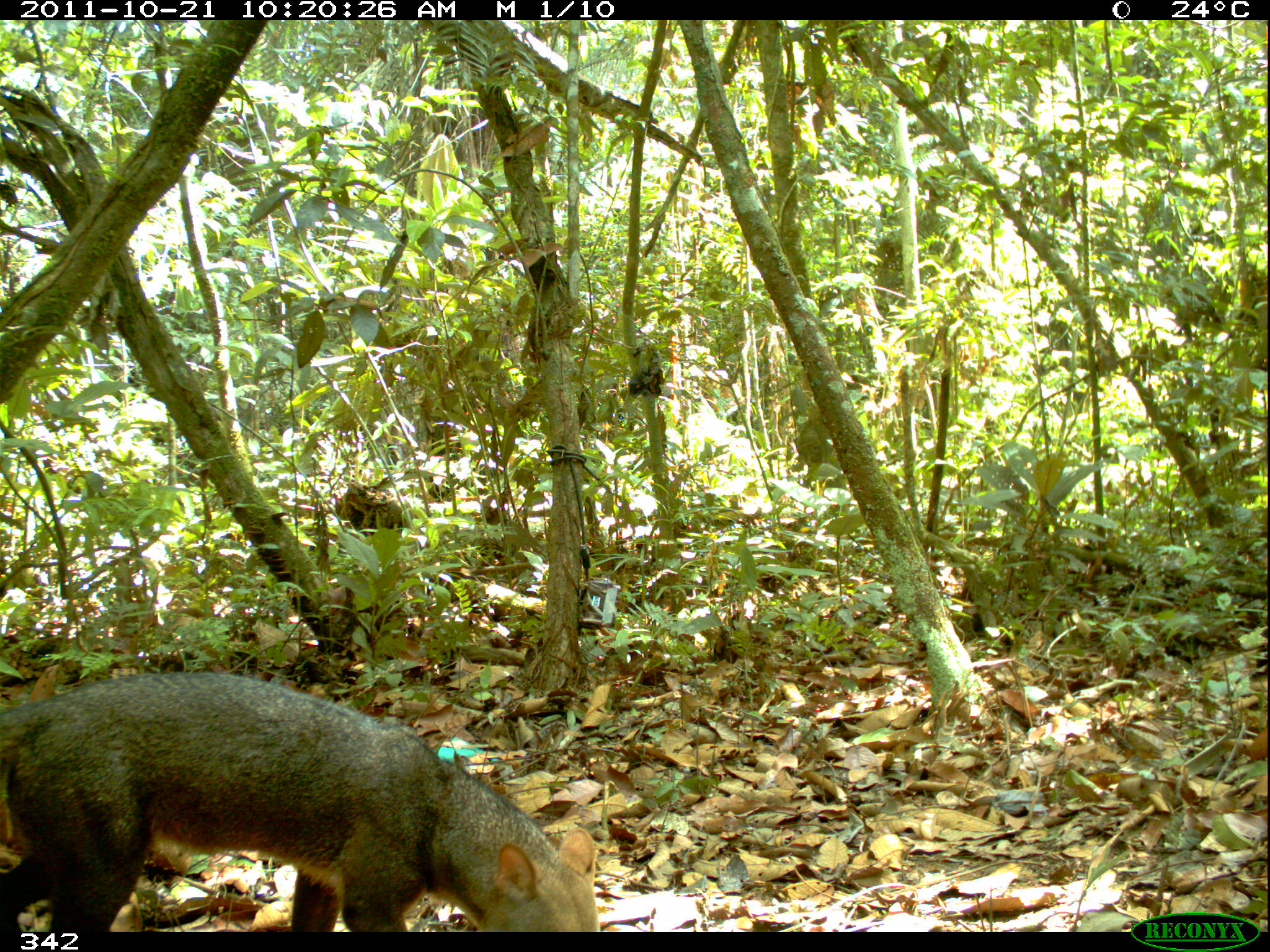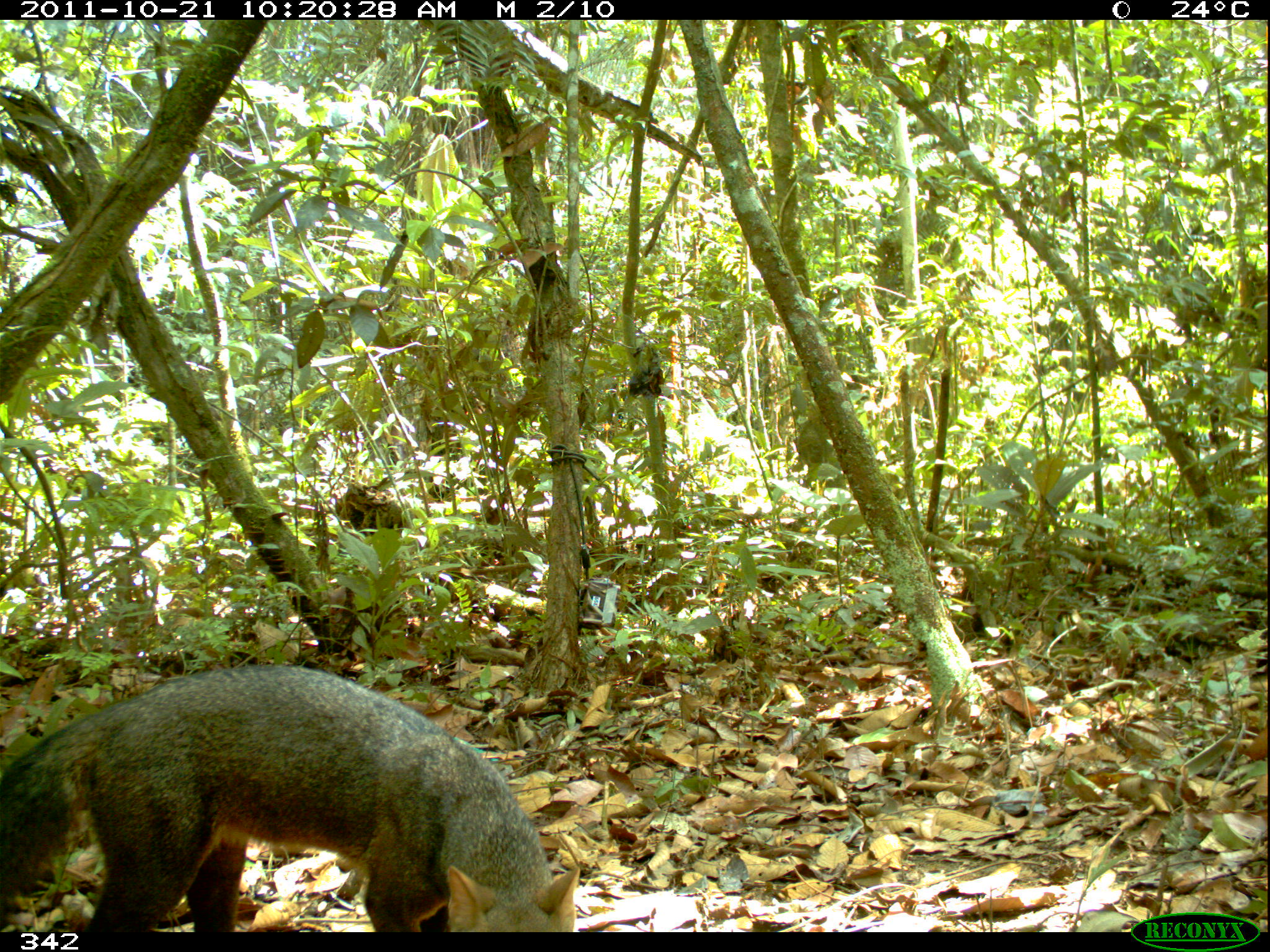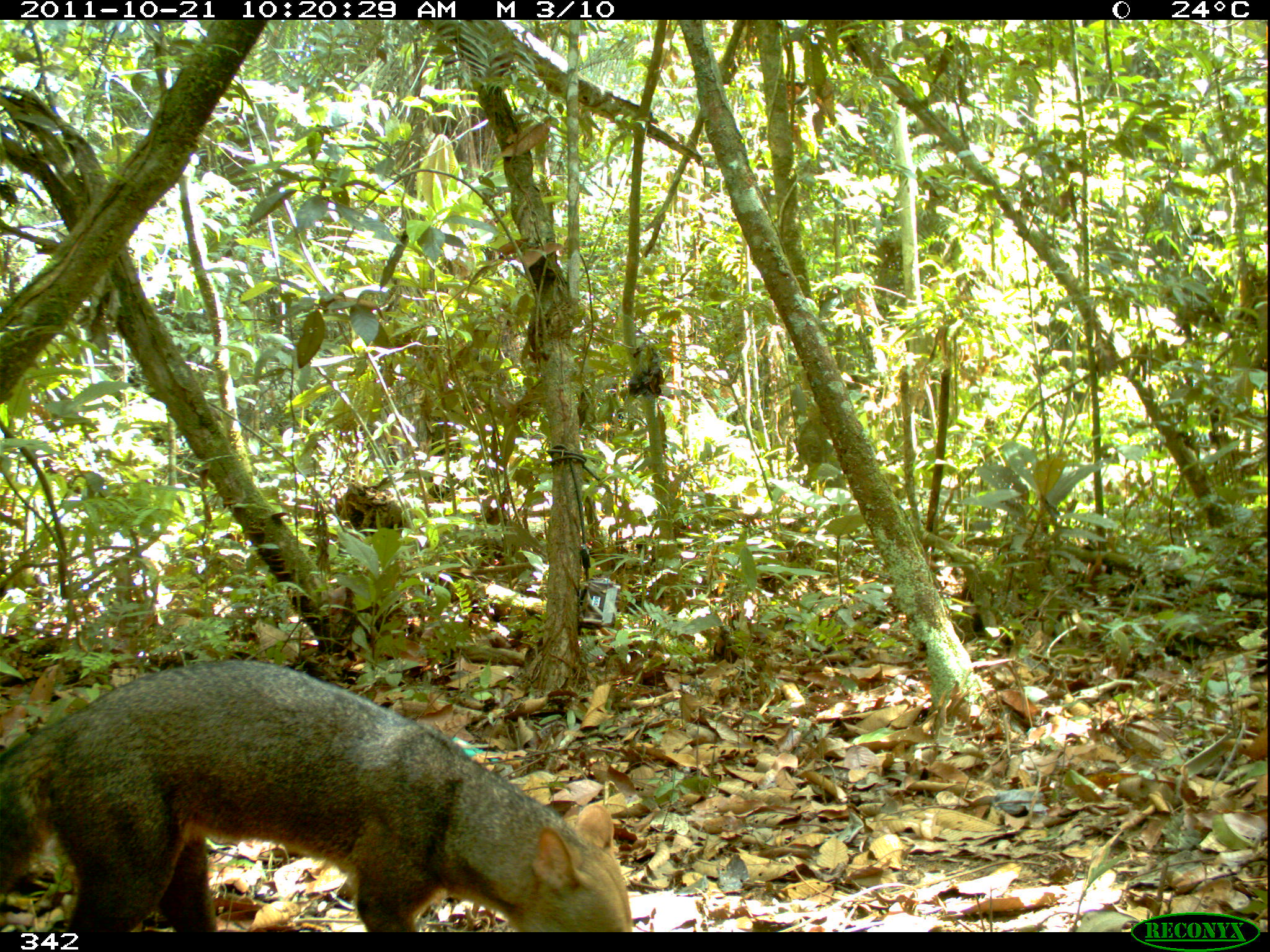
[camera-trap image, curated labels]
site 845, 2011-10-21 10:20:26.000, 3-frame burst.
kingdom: Animalia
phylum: Chordata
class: Mammalia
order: Carnivora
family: Canidae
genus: Atelocynus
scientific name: Atelocynus microtis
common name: short-eared dog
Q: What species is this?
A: Atelocynus microtis (short-eared dog).